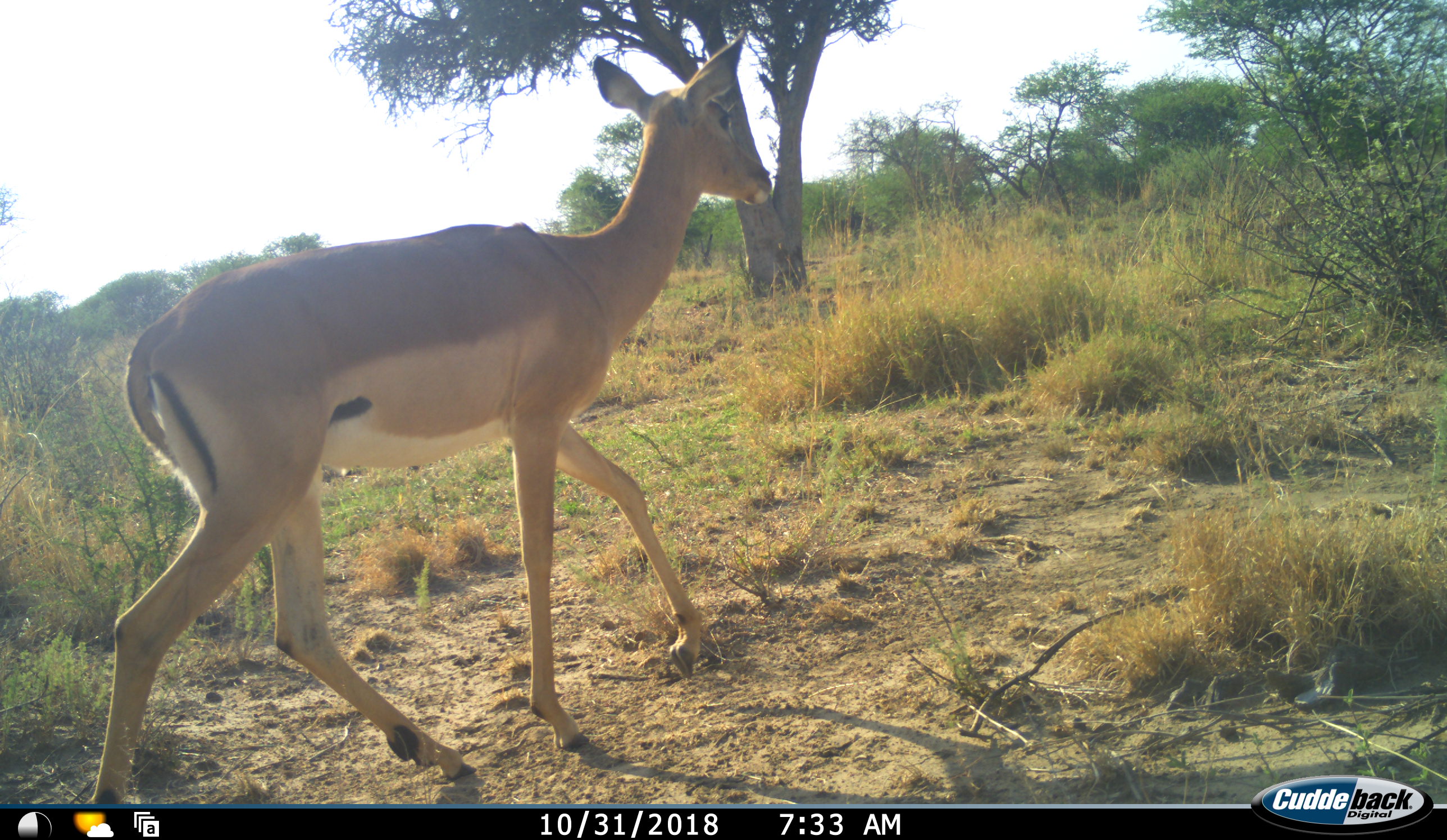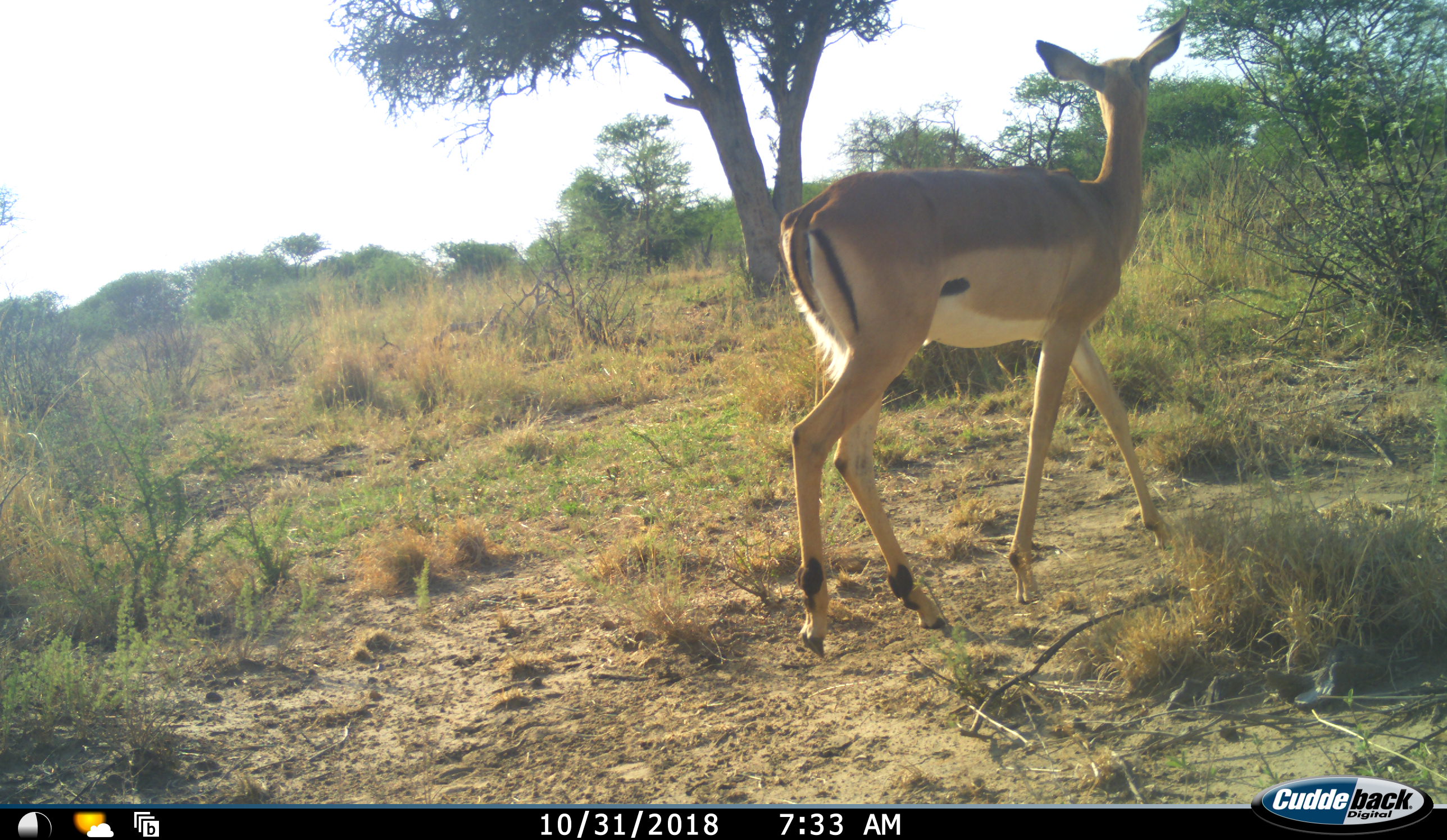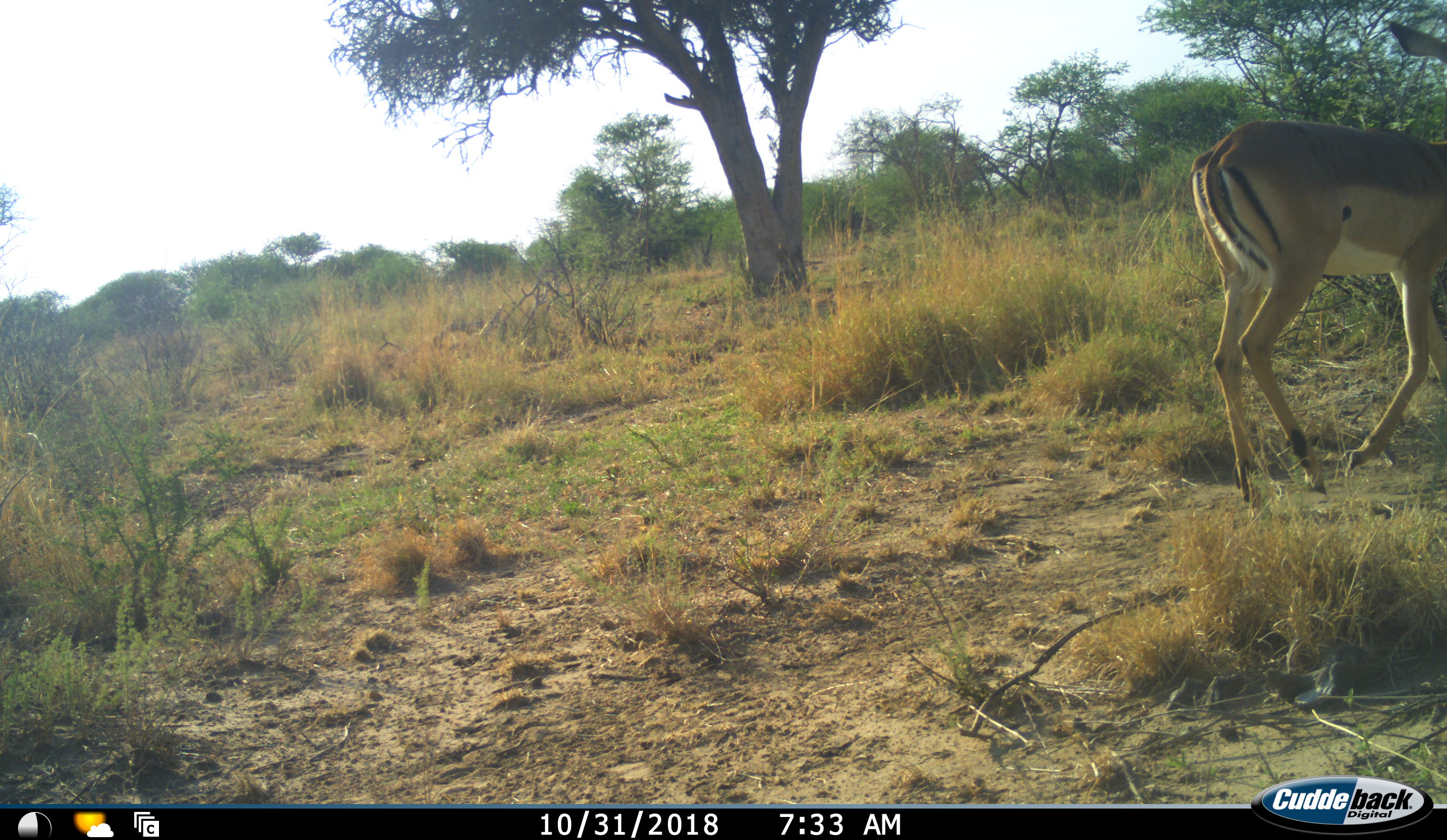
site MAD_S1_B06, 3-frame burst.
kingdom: Animalia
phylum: Chordata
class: Mammalia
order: Artiodactyla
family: Bovidae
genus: Aepyceros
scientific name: Aepyceros melampus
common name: impala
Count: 1.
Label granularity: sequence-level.